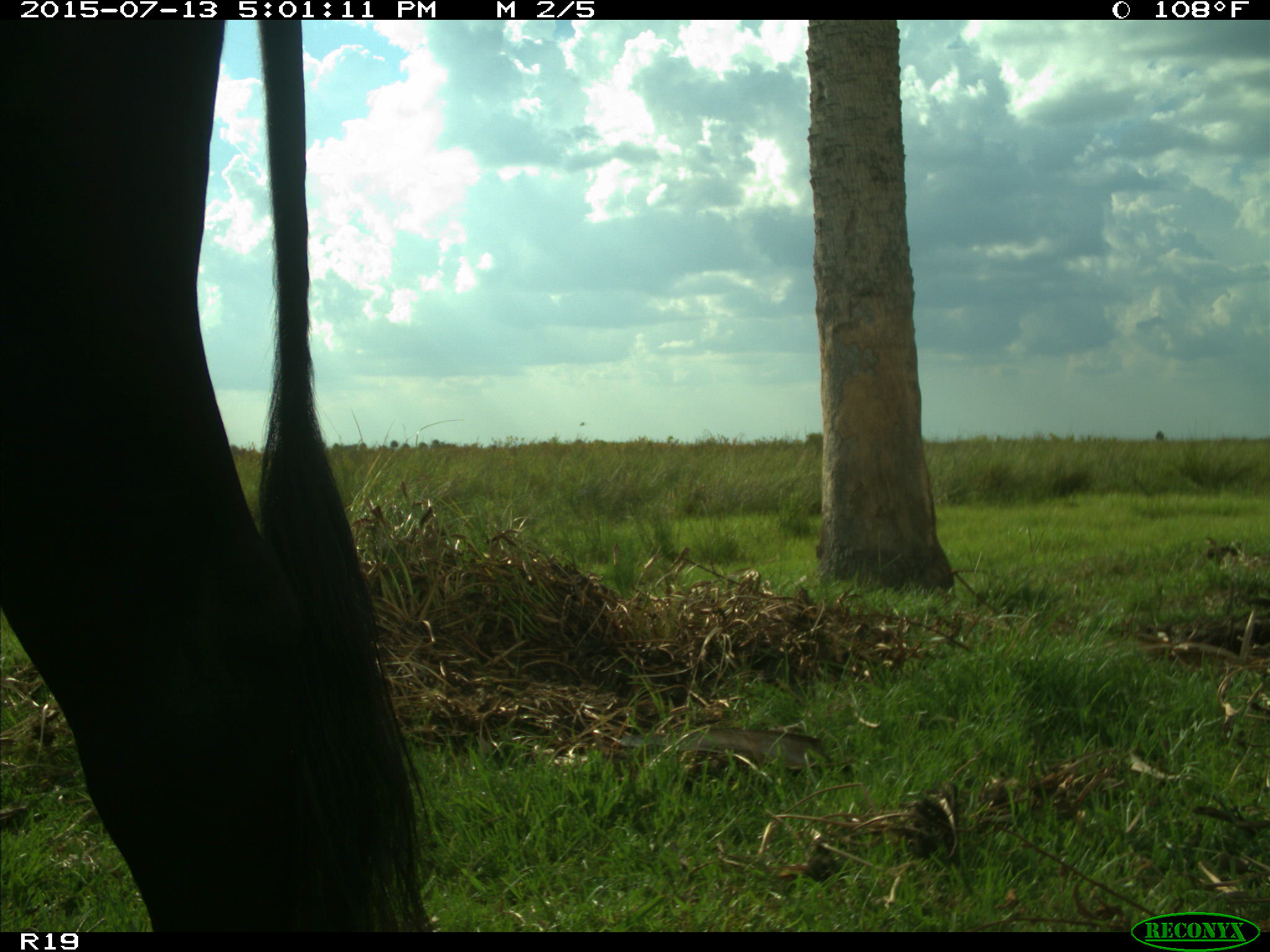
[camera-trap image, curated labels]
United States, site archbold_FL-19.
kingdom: Animalia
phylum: Chordata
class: Mammalia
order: Artiodactyla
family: Bovidae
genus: Bos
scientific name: Bos taurus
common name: domestic cow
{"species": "Bos taurus (domestic cow)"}